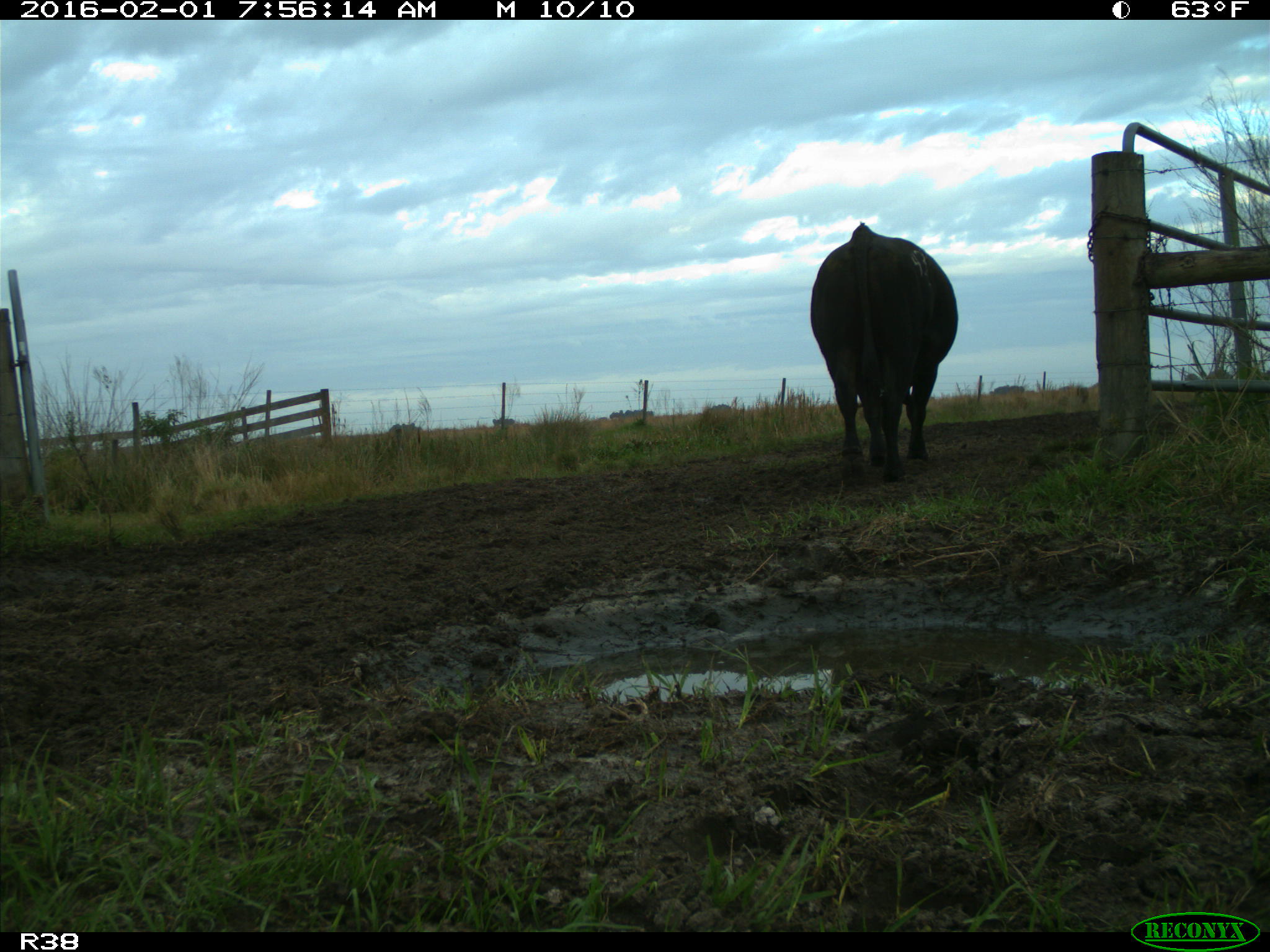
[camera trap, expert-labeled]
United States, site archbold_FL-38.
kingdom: Animalia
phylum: Chordata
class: Mammalia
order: Artiodactyla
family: Bovidae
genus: Bos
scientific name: Bos taurus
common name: domestic cow